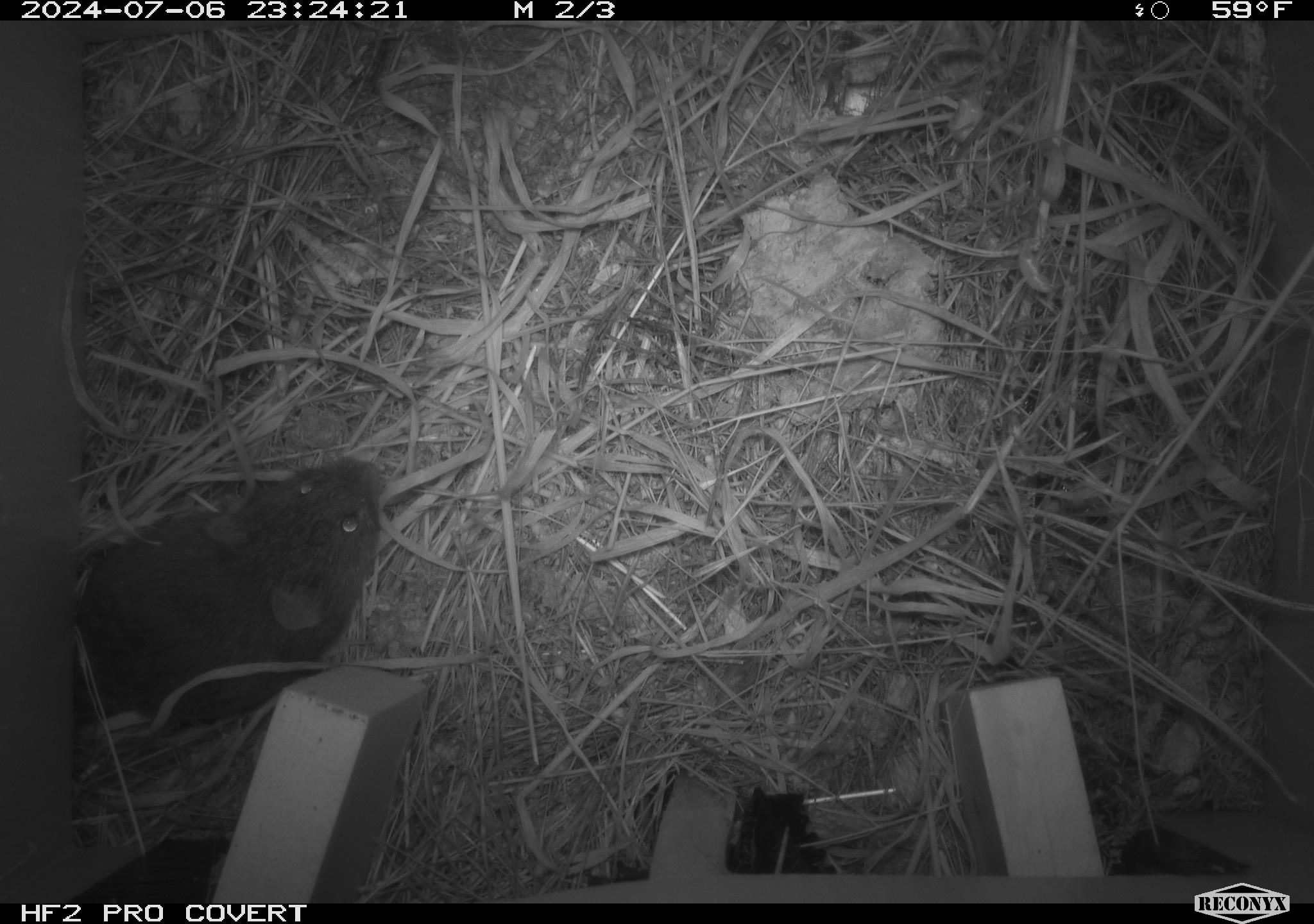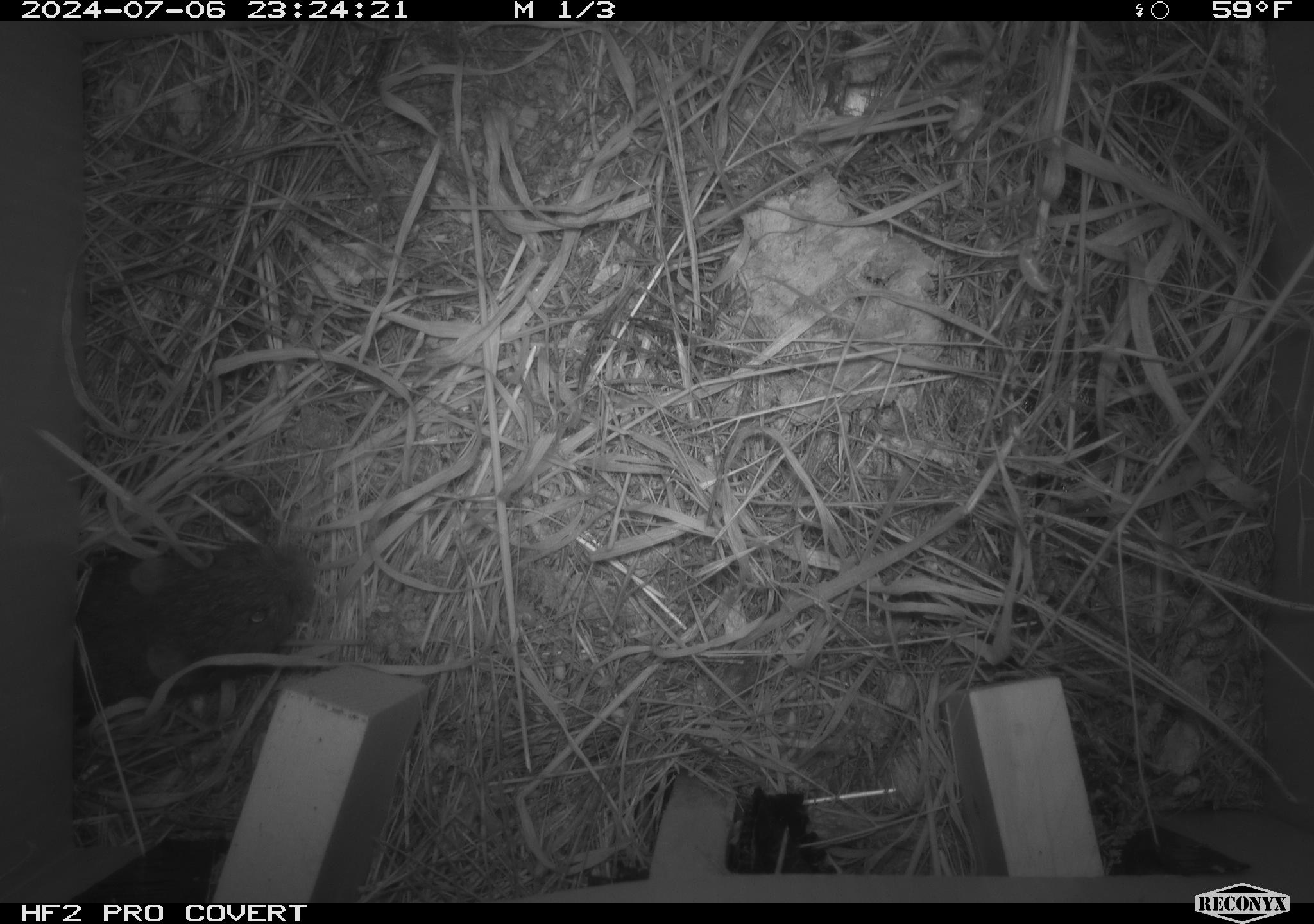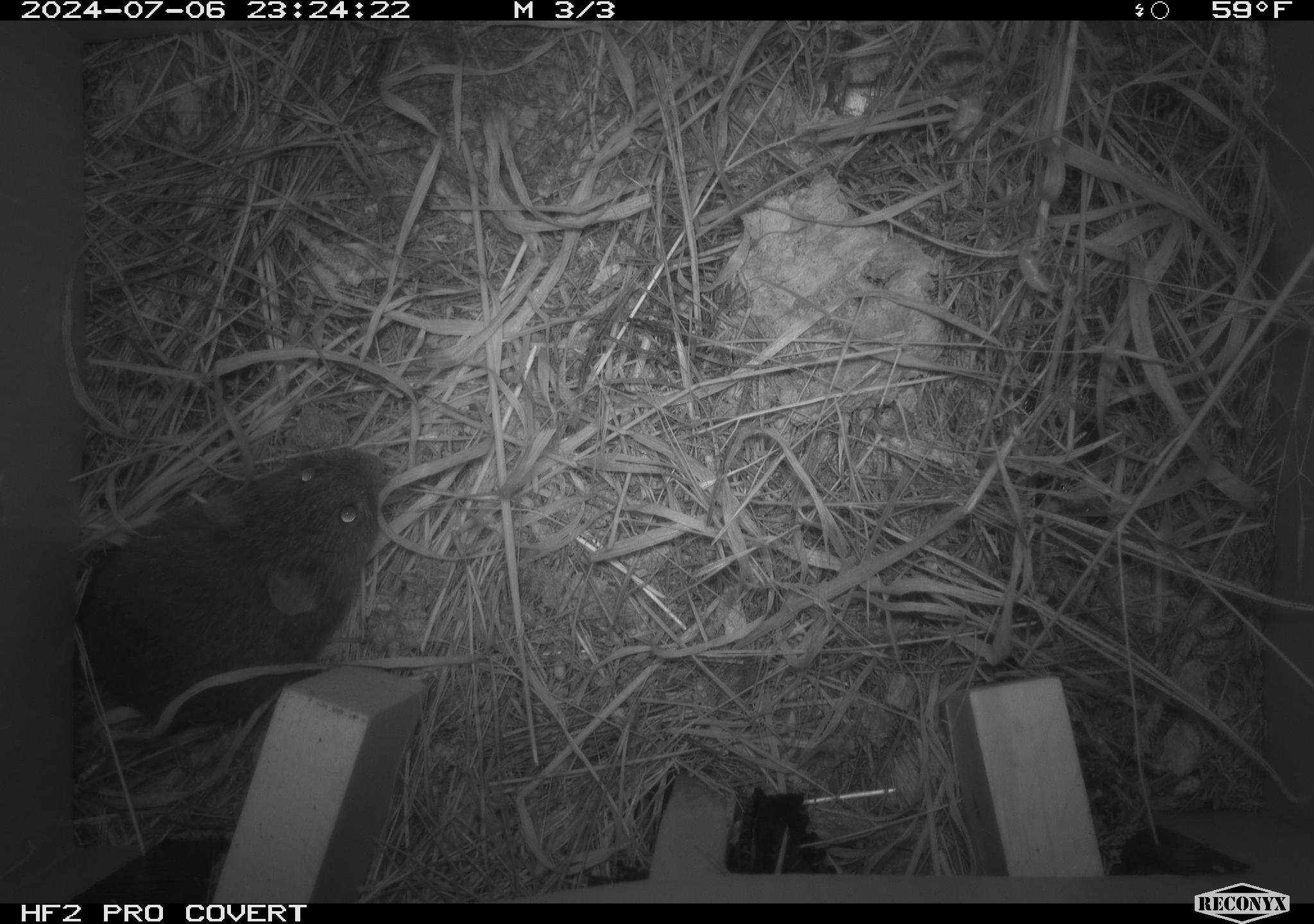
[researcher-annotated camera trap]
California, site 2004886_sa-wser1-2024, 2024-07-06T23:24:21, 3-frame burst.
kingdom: Animalia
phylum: Chordata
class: Mammalia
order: Rodentia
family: Cricetidae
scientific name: Arvicolinae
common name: voles, lemmings, and muskrats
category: arvicolinae subfamily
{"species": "arvicolinae subfamily (voles, lemmings, and muskrats) (Arvicolinae)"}